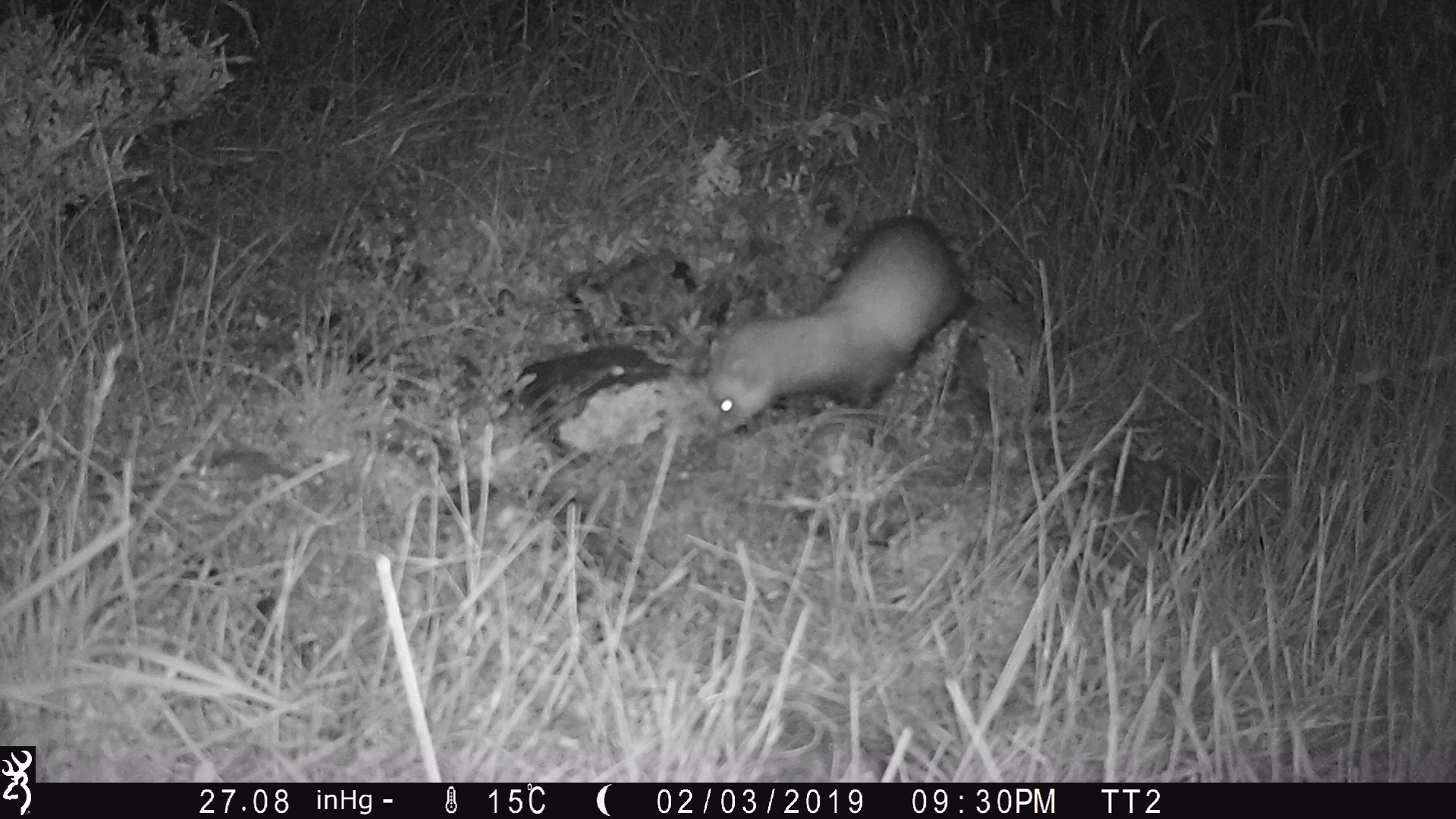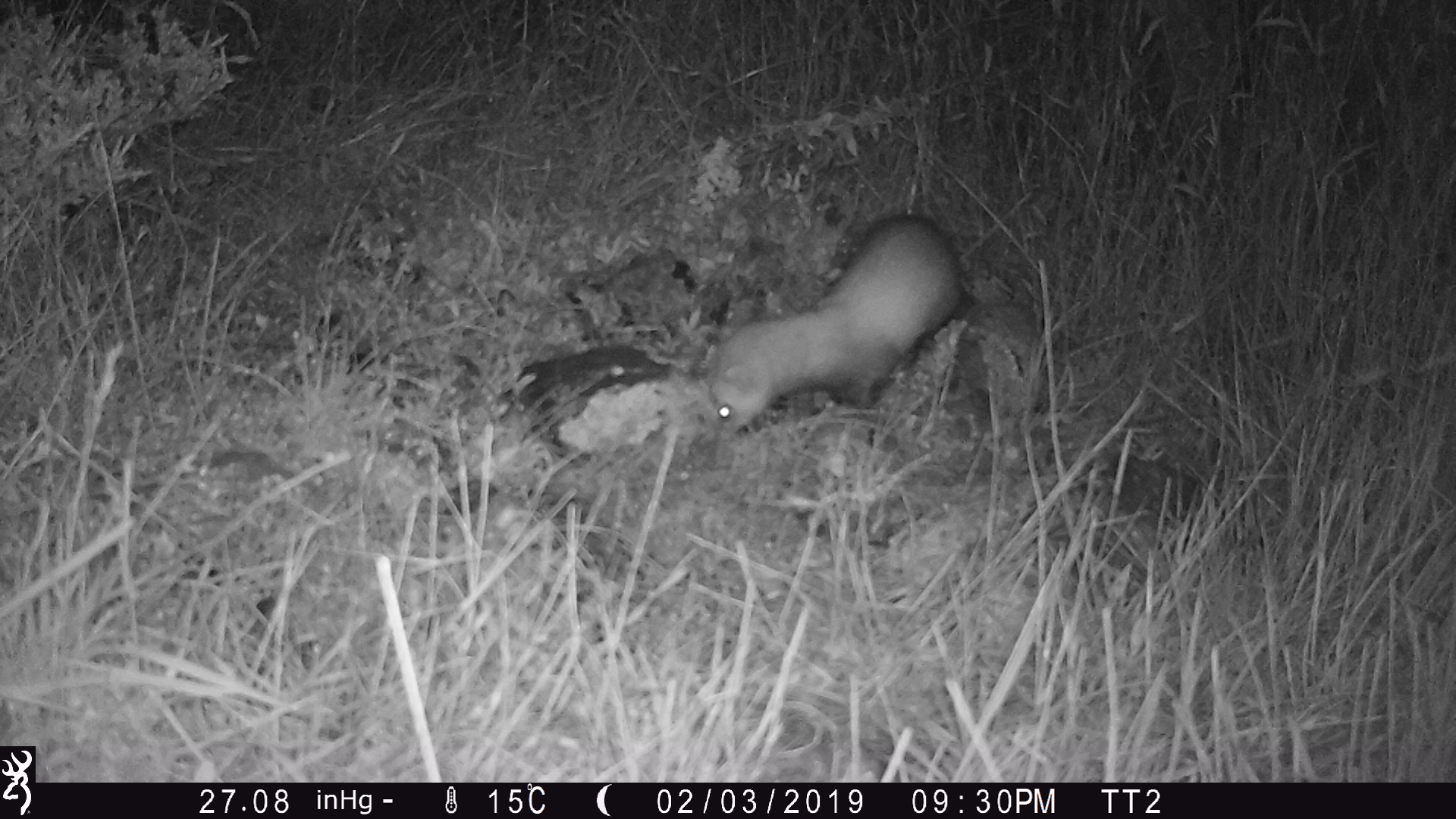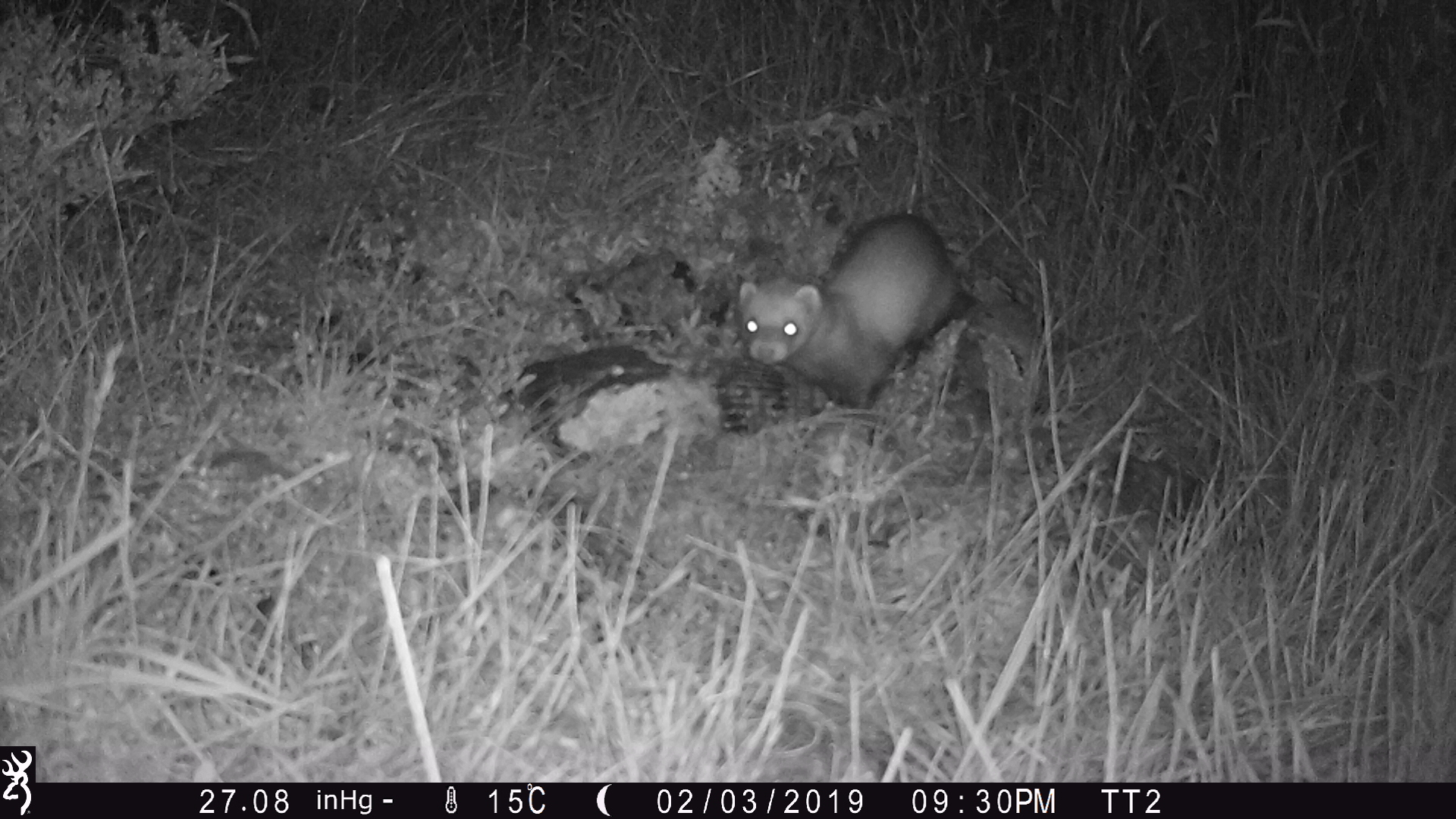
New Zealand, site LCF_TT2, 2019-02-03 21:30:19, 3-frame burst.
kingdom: Animalia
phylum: Chordata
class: Mammalia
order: Carnivora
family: Mustelidae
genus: Mustela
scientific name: Mustela furo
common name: ferret